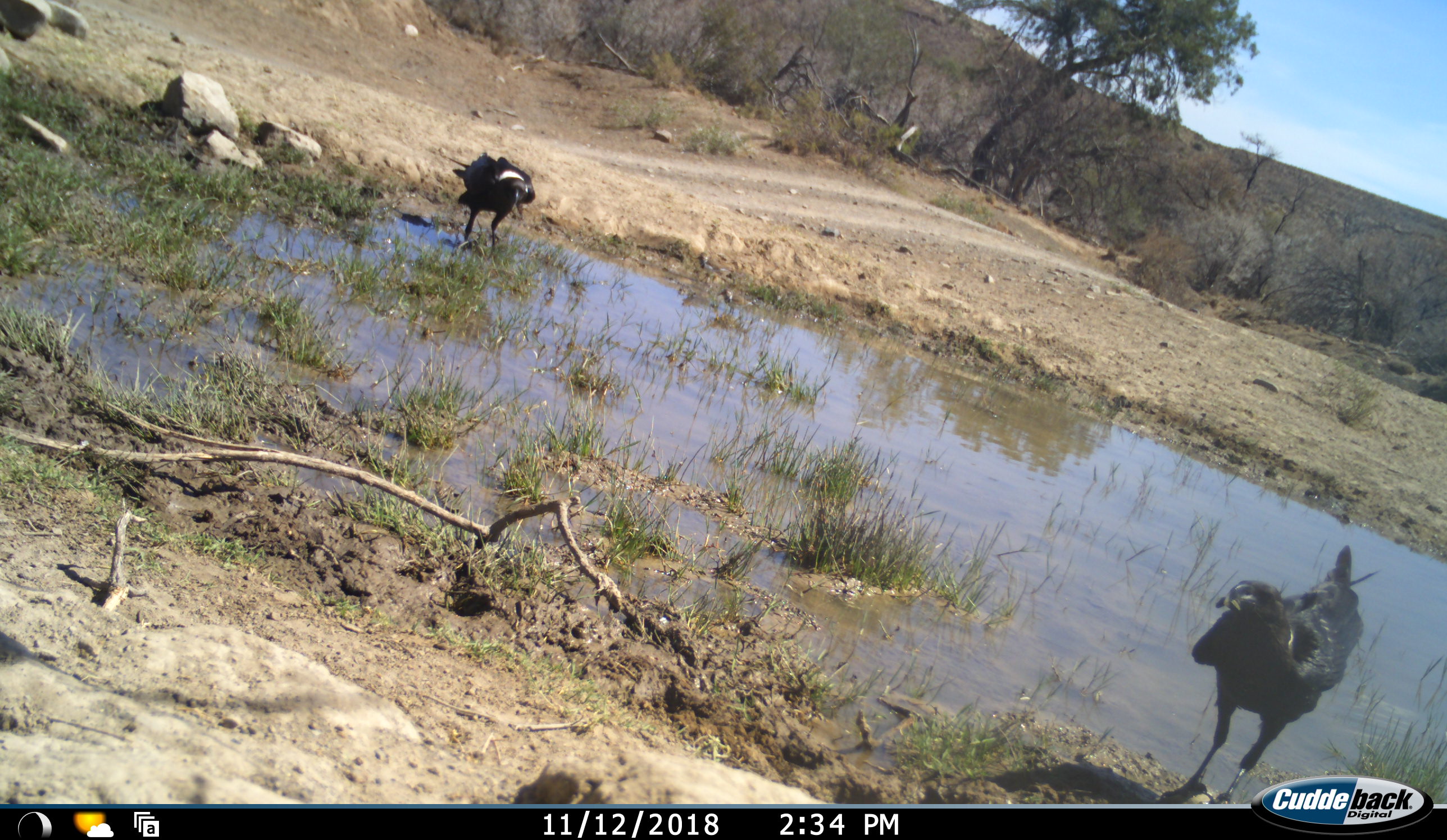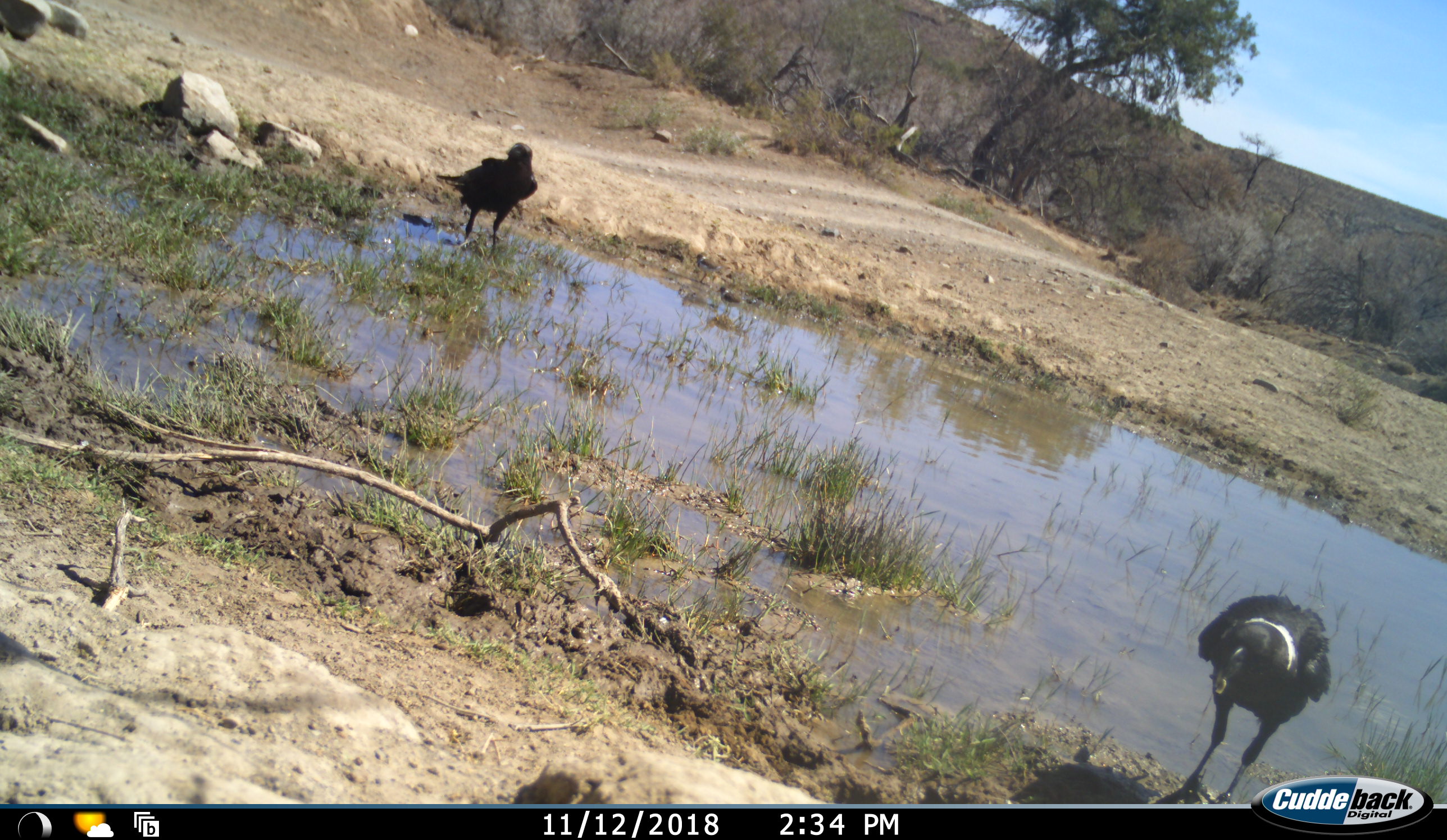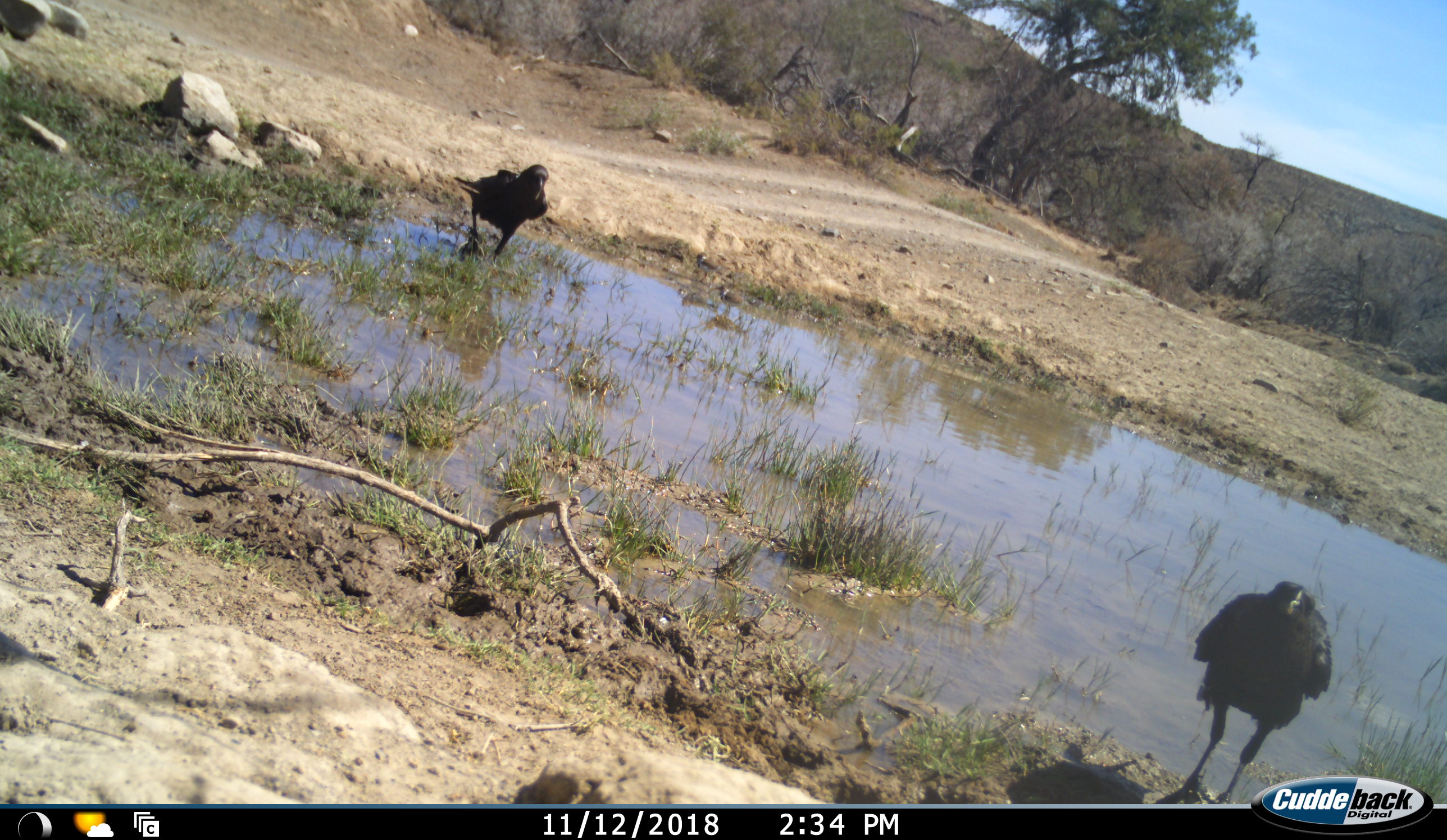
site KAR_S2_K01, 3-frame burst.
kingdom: Animalia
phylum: Chordata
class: Aves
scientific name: Aves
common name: bird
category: birdother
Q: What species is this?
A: Birdother (bird) (Aves).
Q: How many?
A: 2.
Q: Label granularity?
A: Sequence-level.